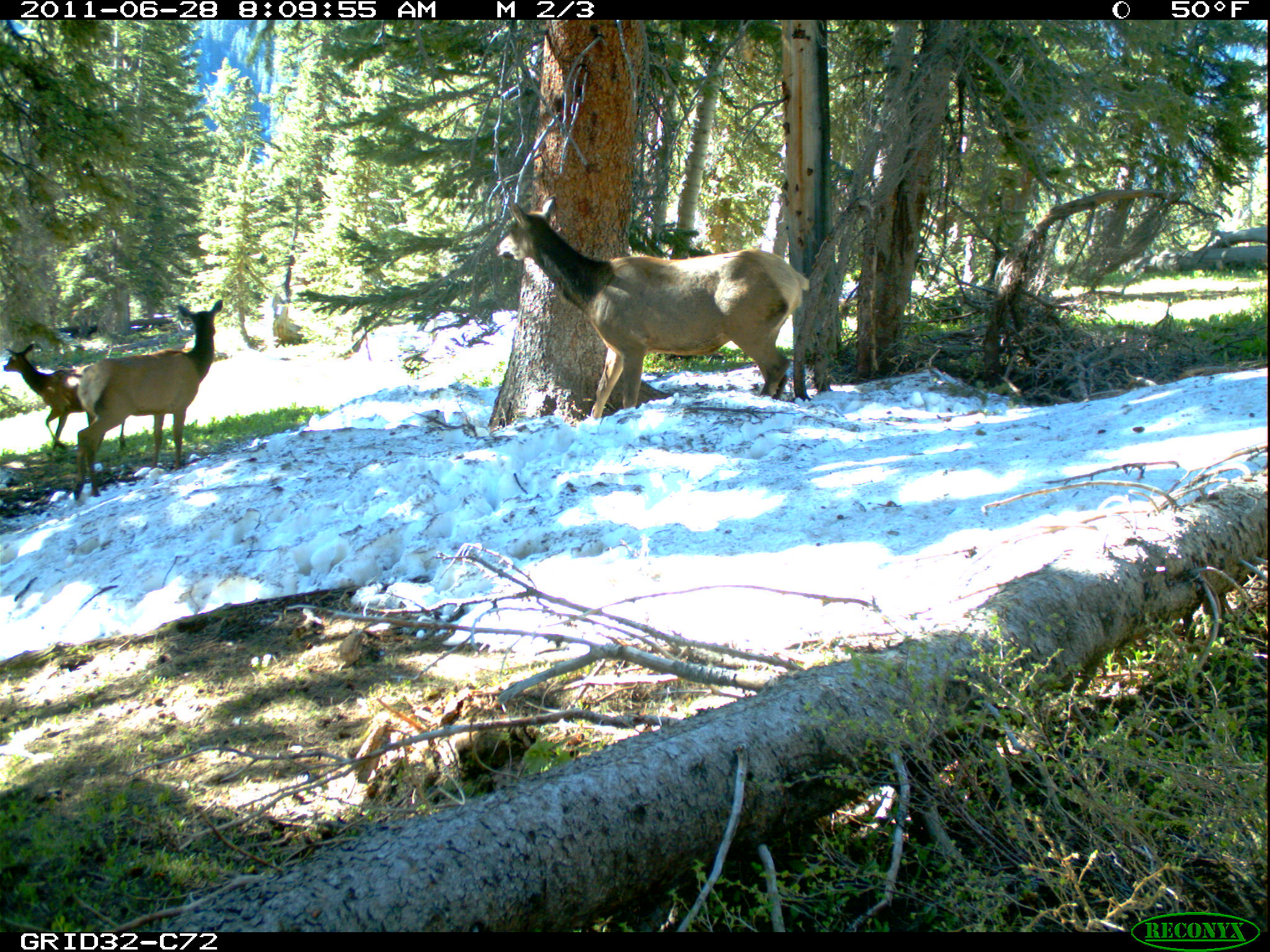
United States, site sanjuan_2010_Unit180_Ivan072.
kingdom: Animalia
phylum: Chordata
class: Mammalia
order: Artiodactyla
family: Cervidae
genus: Cervus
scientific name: Cervus elaphus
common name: red deer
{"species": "Cervus elaphus (red deer)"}